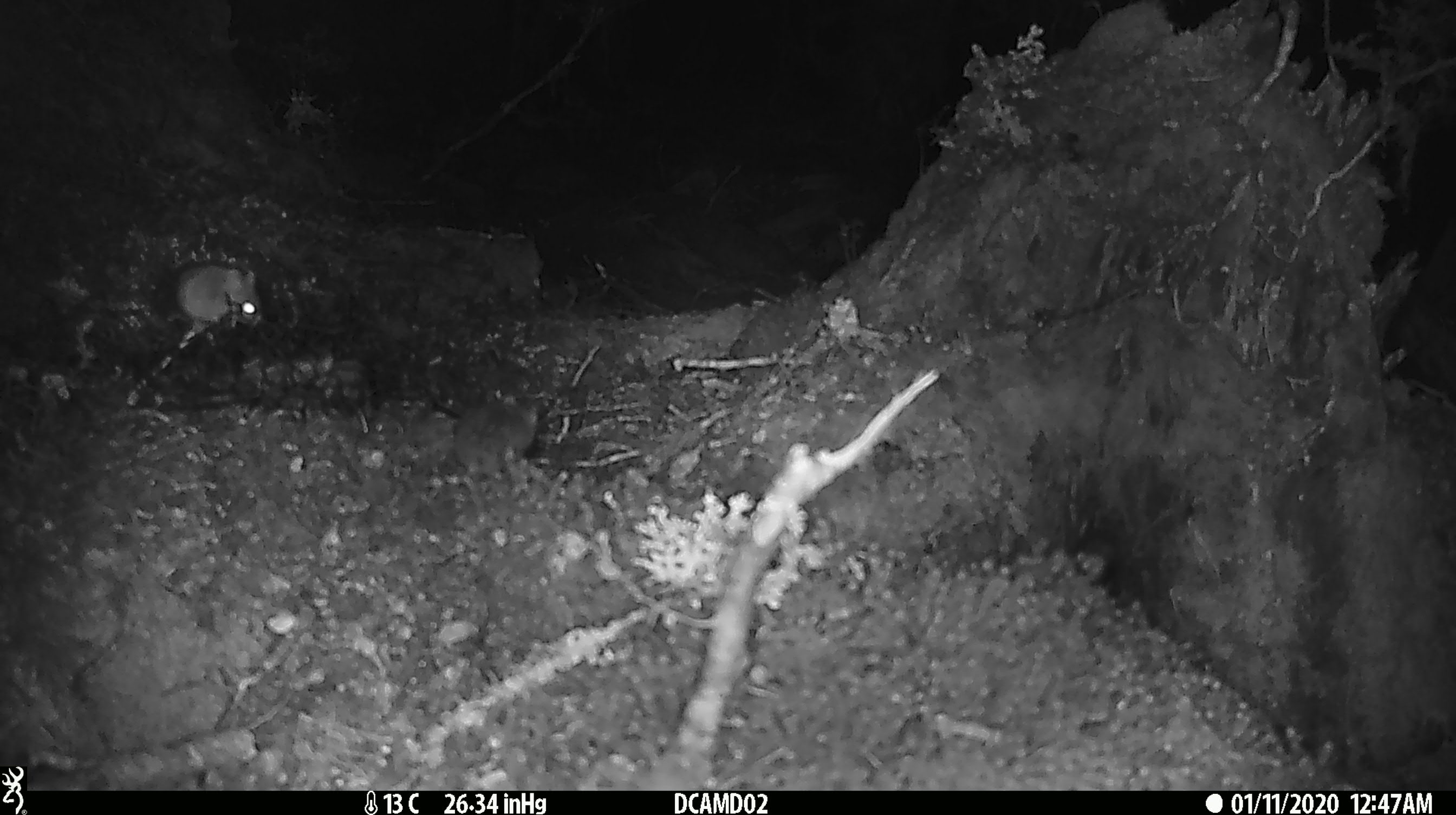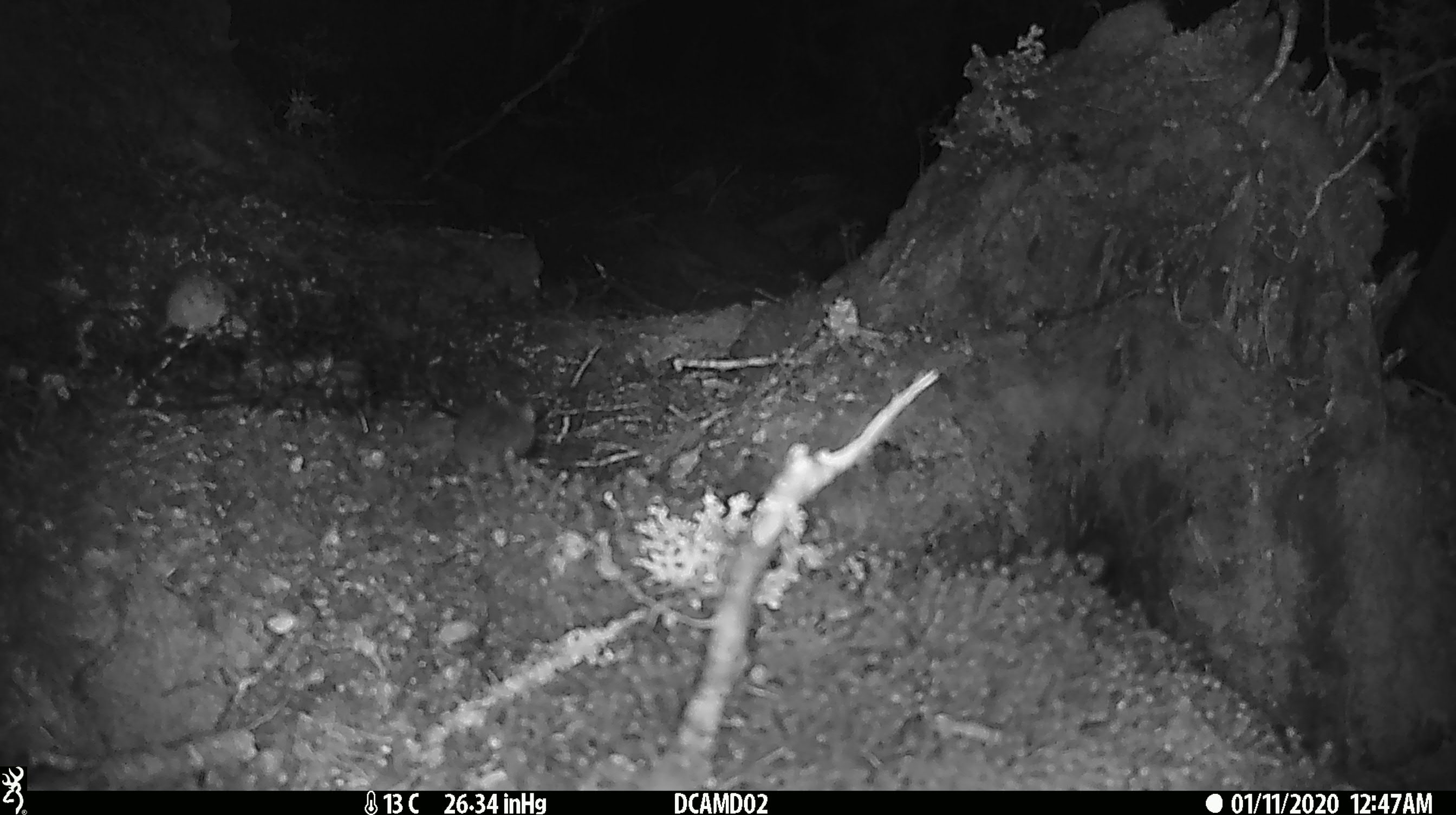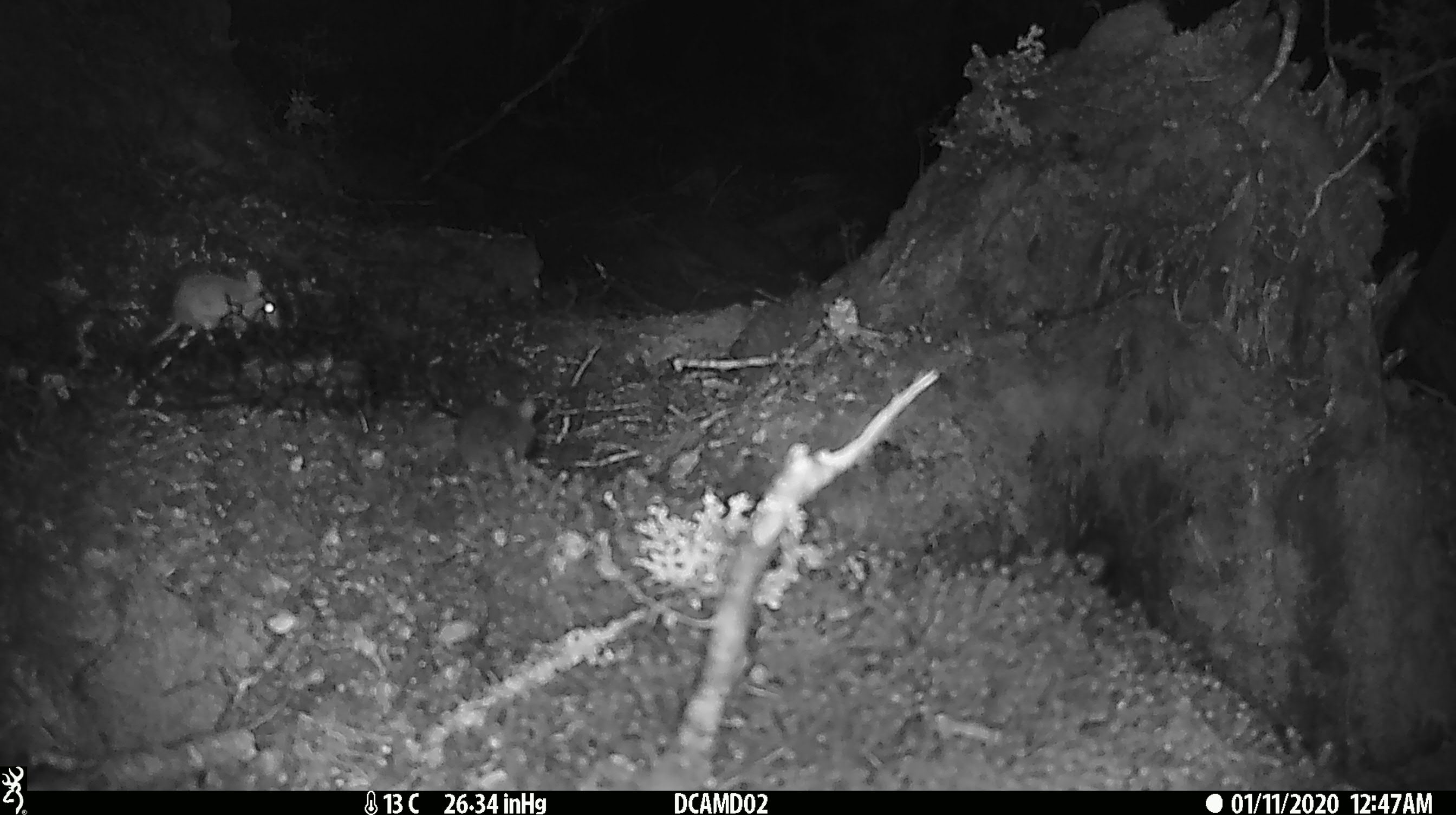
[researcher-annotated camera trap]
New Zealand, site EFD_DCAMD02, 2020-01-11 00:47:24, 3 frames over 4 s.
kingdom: Animalia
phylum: Chordata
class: Mammalia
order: Rodentia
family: Muridae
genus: Mus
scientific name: Mus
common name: mouse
Mouse (Mus).